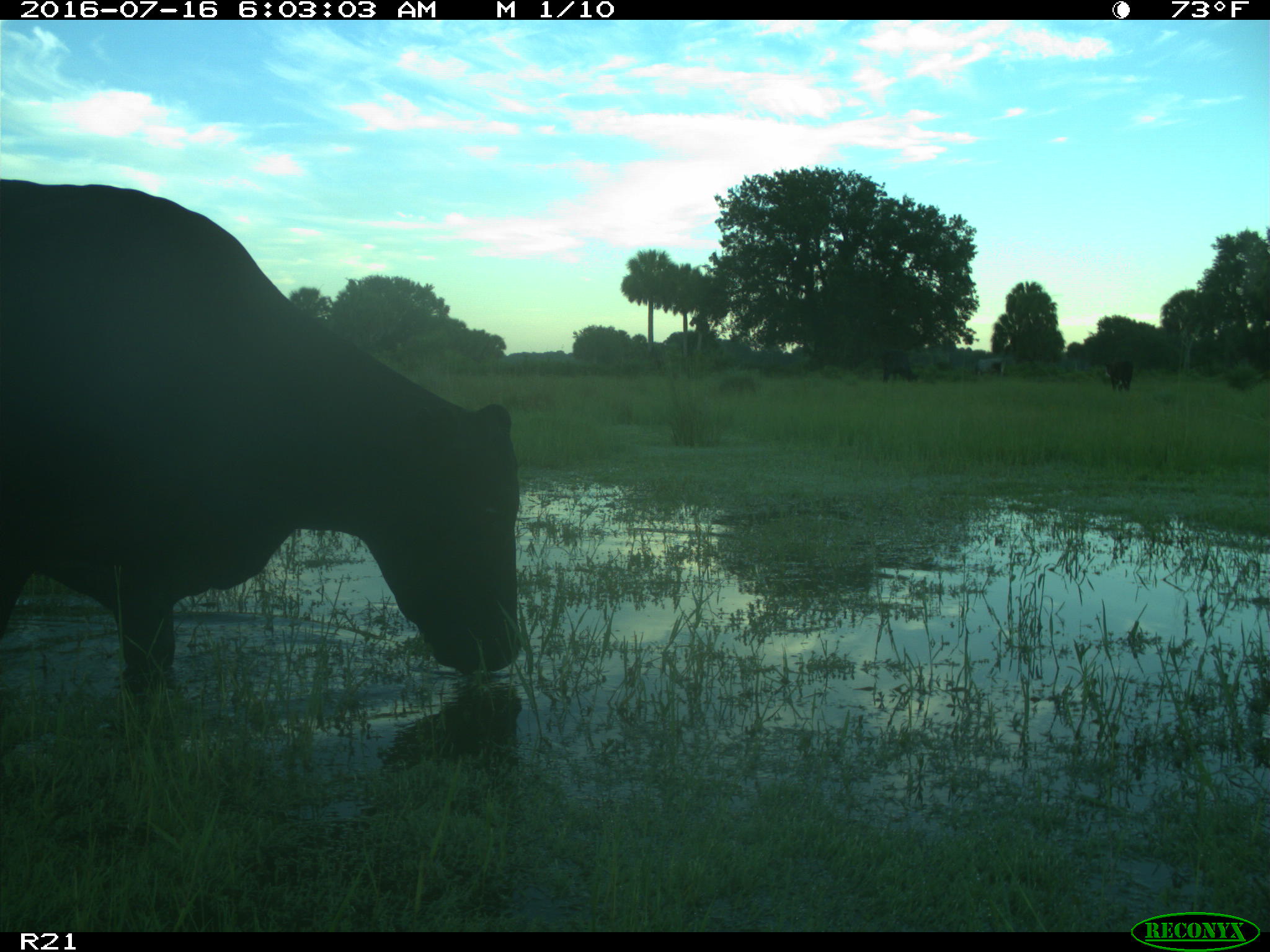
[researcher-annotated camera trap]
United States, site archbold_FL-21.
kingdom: Animalia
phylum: Chordata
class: Mammalia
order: Artiodactyla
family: Bovidae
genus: Bos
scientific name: Bos taurus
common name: domestic cow